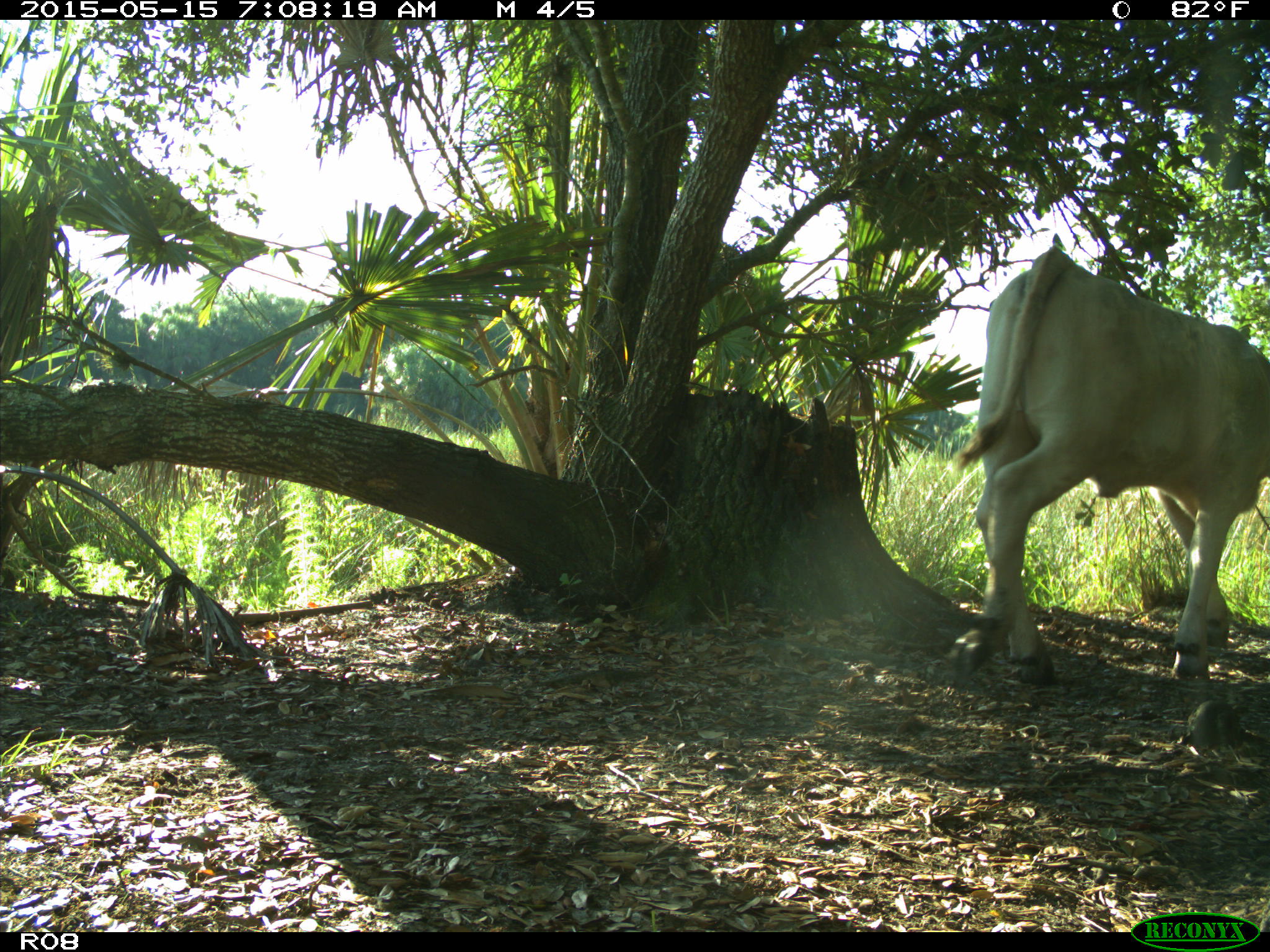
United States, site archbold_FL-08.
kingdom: Animalia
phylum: Chordata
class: Mammalia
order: Artiodactyla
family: Bovidae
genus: Bos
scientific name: Bos taurus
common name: domestic cow